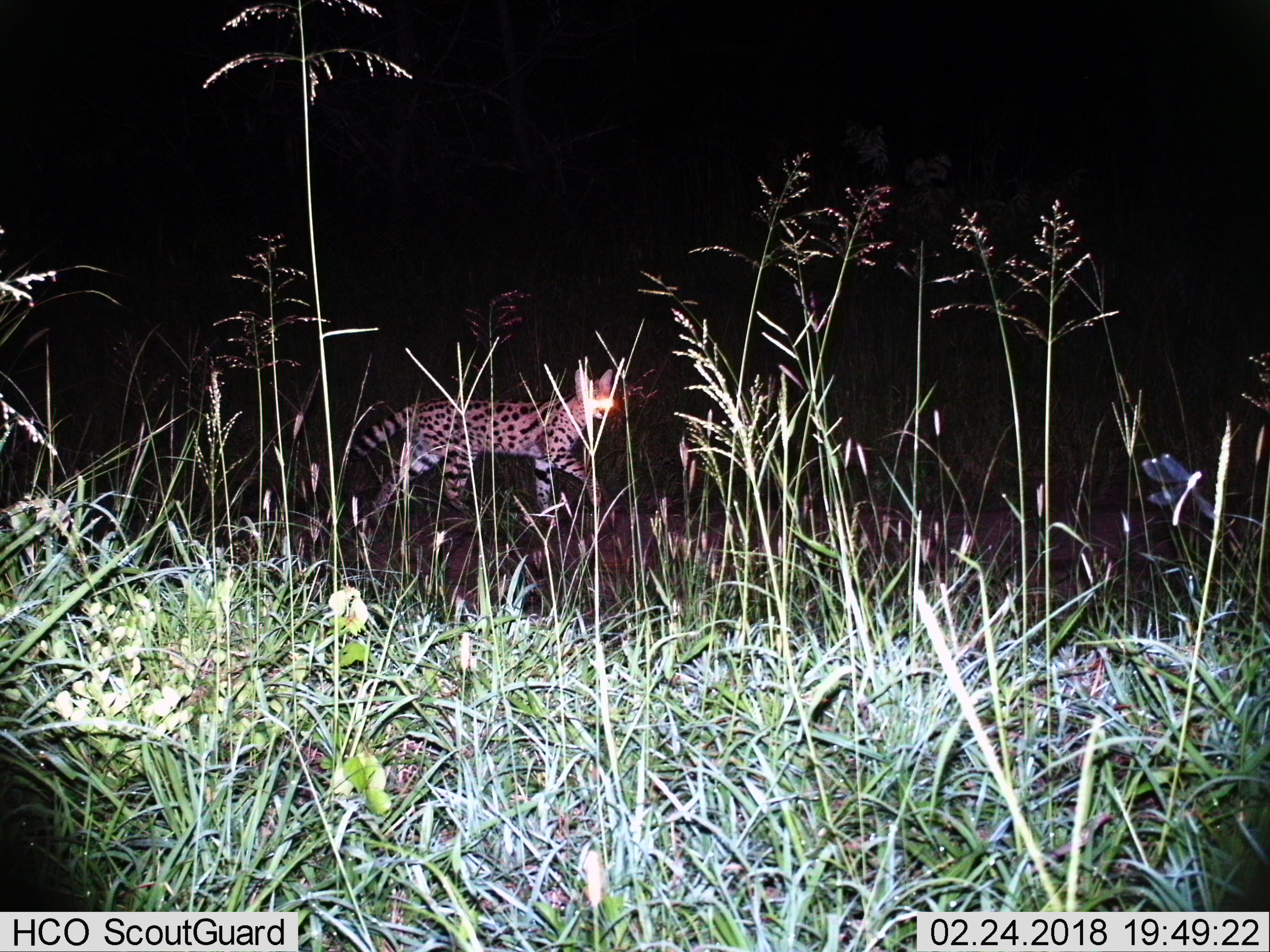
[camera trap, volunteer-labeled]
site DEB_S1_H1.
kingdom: Animalia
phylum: Chordata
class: Mammalia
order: Carnivora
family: Felidae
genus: Leptailurus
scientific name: Leptailurus serval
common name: serval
Serval (Leptailurus serval), count 1. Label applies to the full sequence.